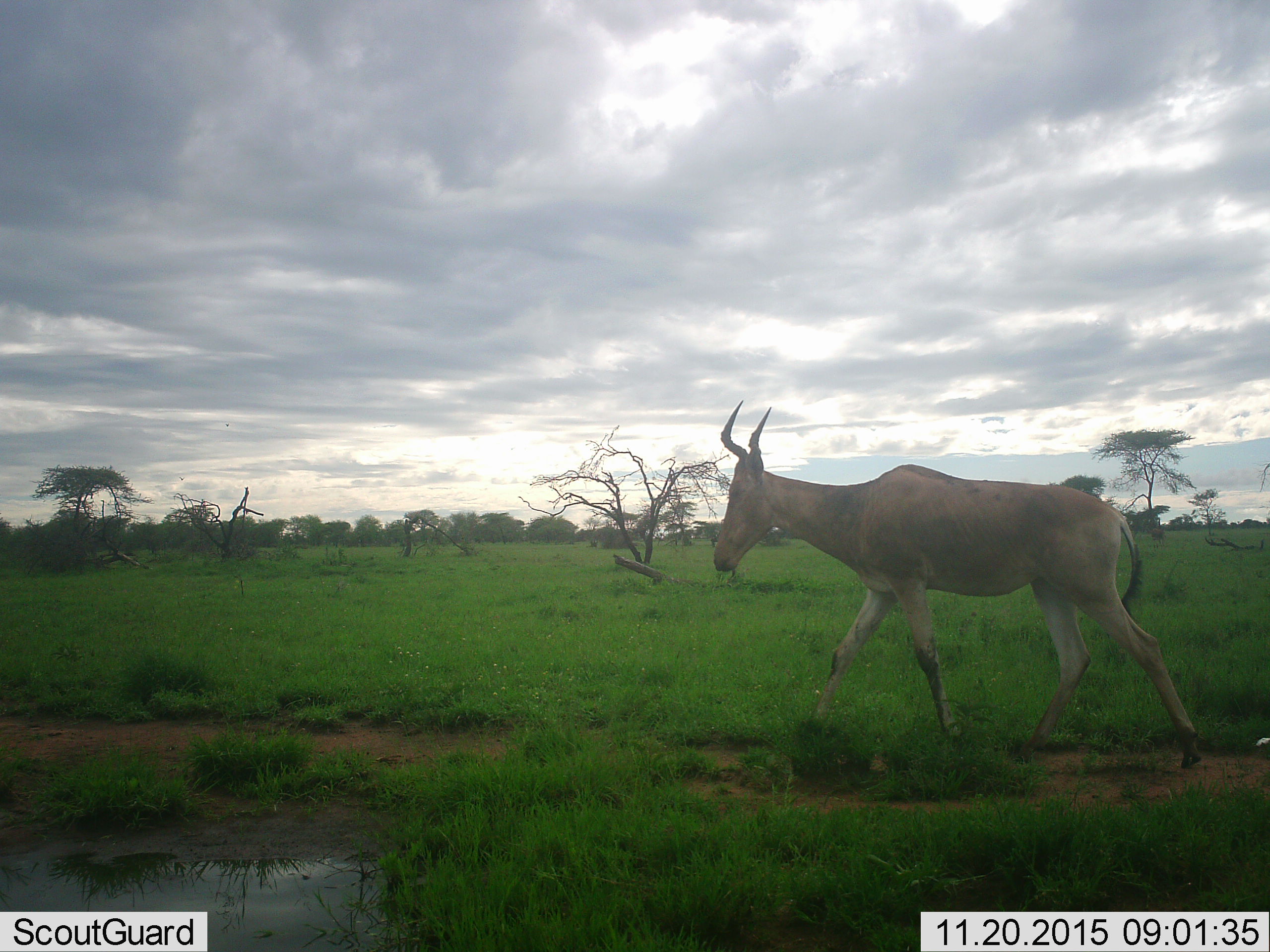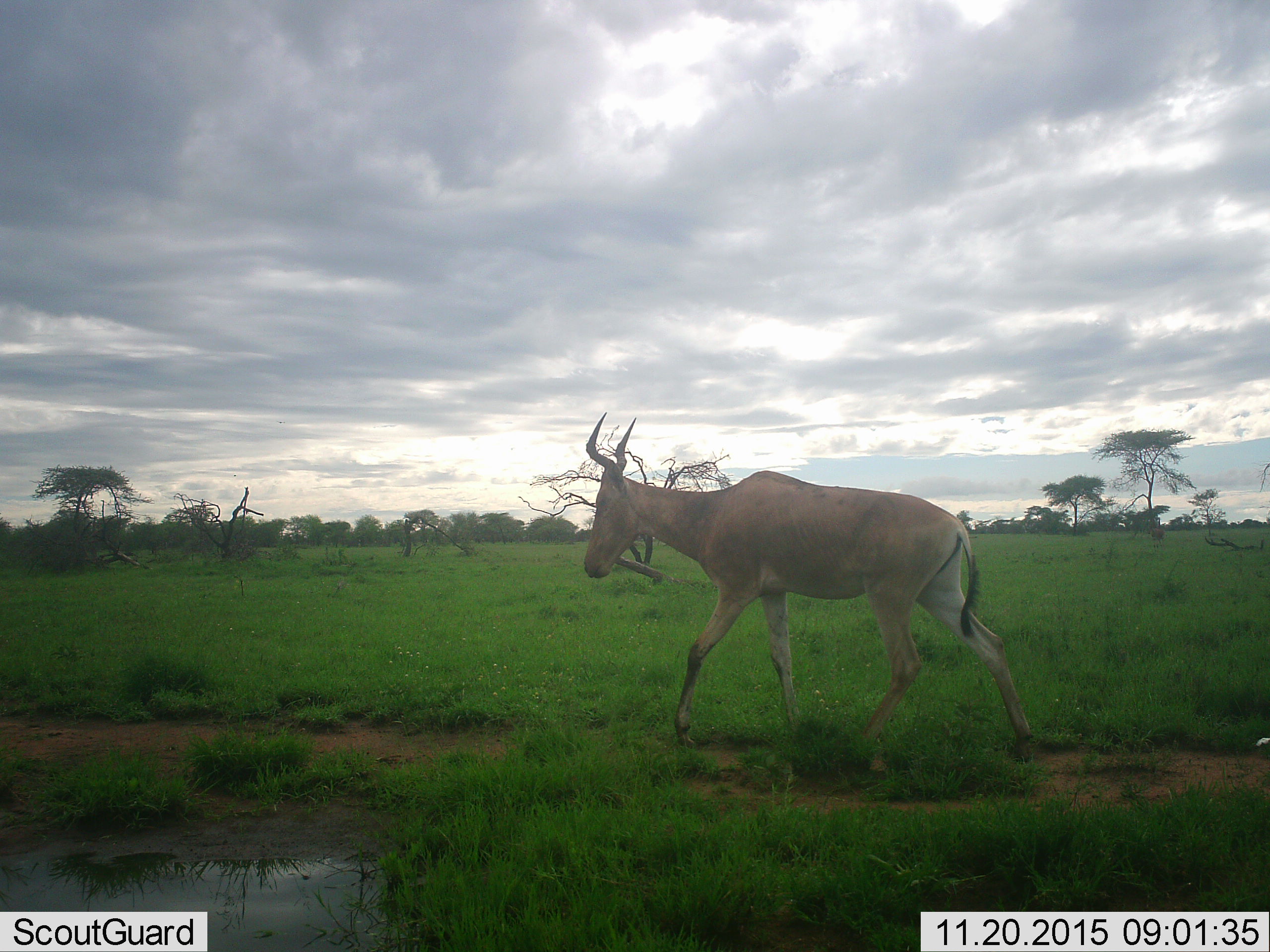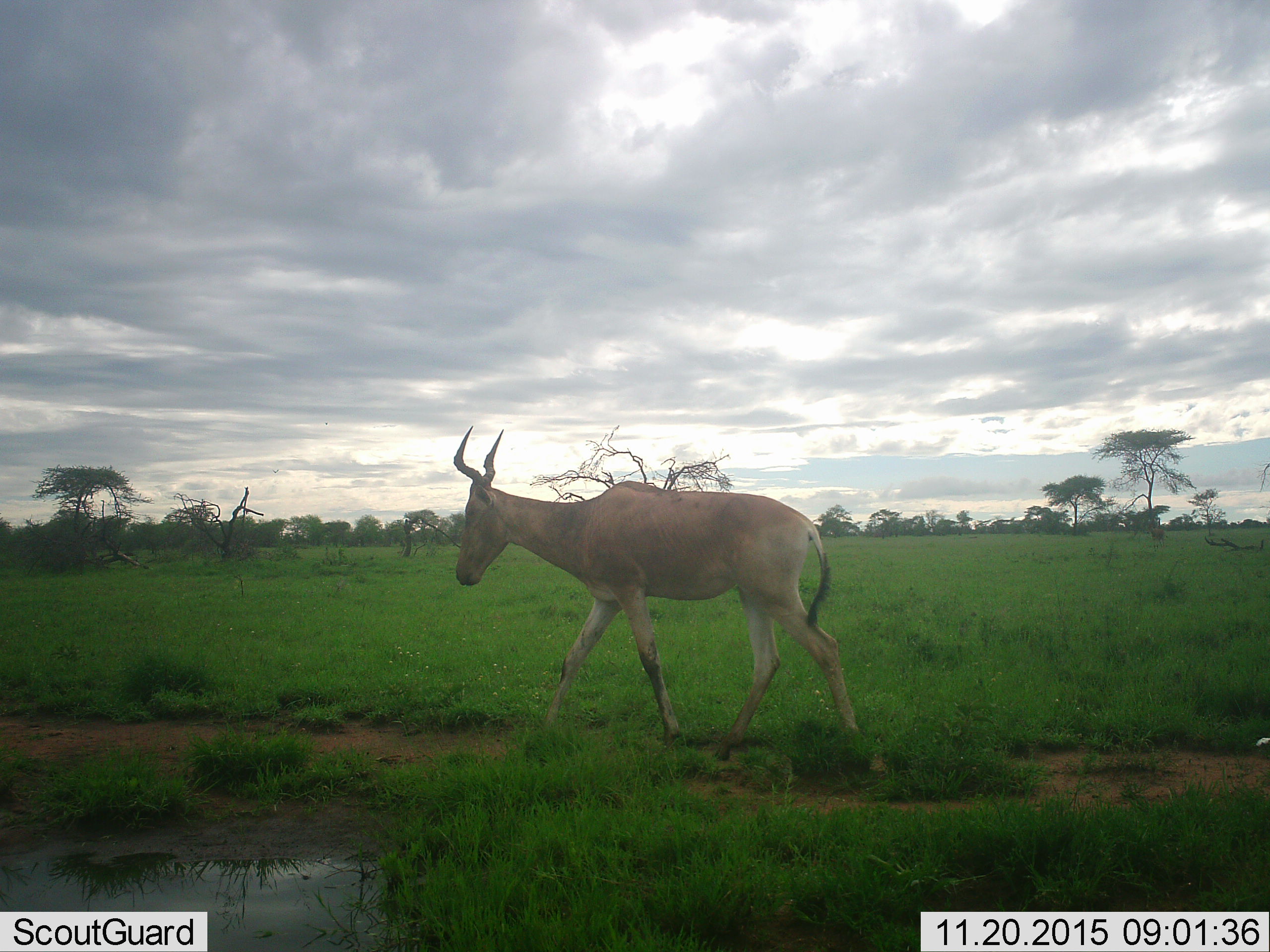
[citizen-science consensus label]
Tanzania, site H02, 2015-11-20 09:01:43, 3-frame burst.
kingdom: Animalia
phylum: Chordata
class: Mammalia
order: Artiodactyla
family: Bovidae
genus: Alcelaphus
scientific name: Alcelaphus buselaphus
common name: hartebeest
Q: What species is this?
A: Hartebeest (Alcelaphus buselaphus).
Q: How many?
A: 1.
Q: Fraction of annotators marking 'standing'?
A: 0%.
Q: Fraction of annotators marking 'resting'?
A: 0%.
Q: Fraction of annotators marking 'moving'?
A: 100%.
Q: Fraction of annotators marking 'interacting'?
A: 0%.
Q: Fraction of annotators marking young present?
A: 0%.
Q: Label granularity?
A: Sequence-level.